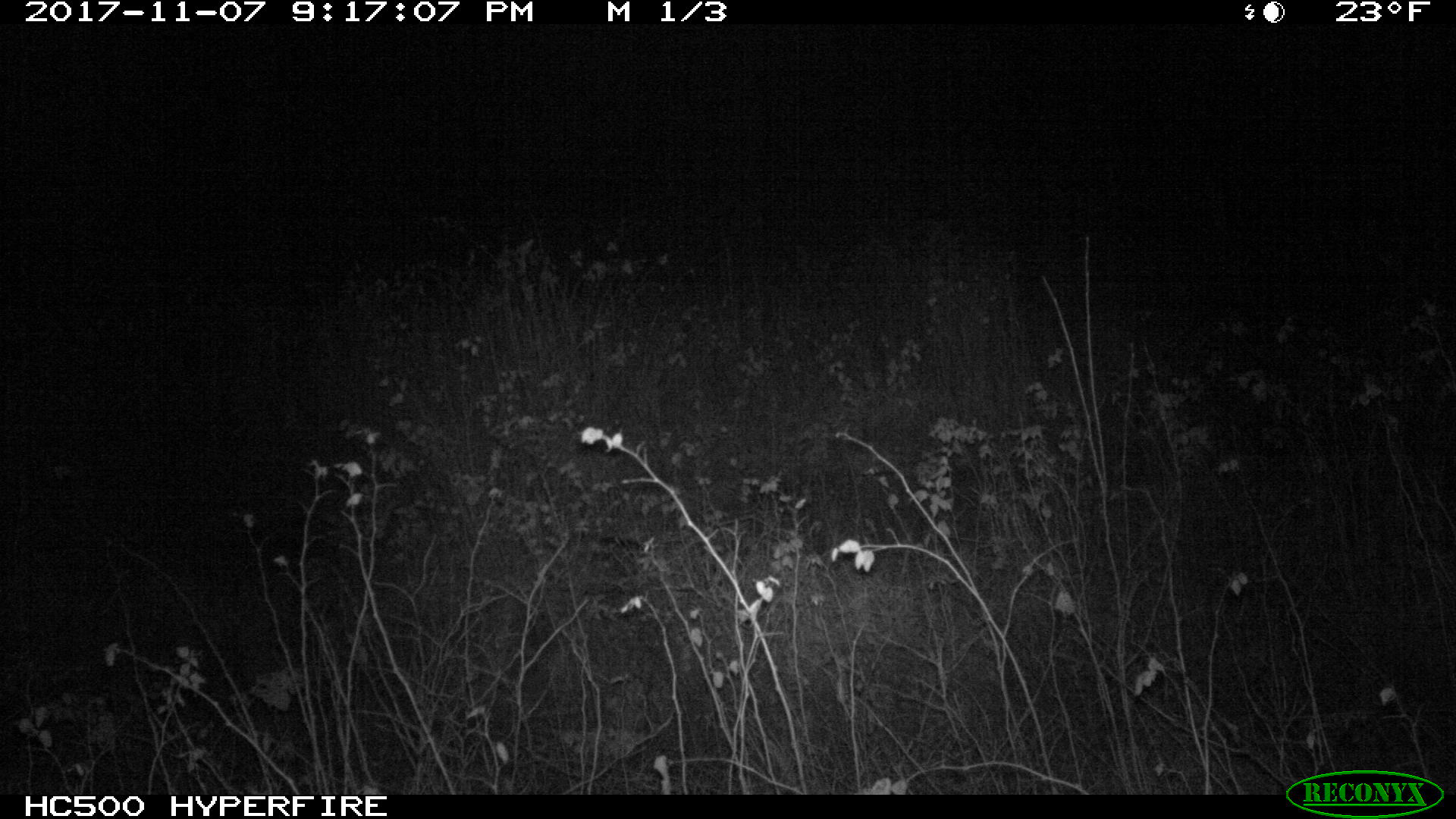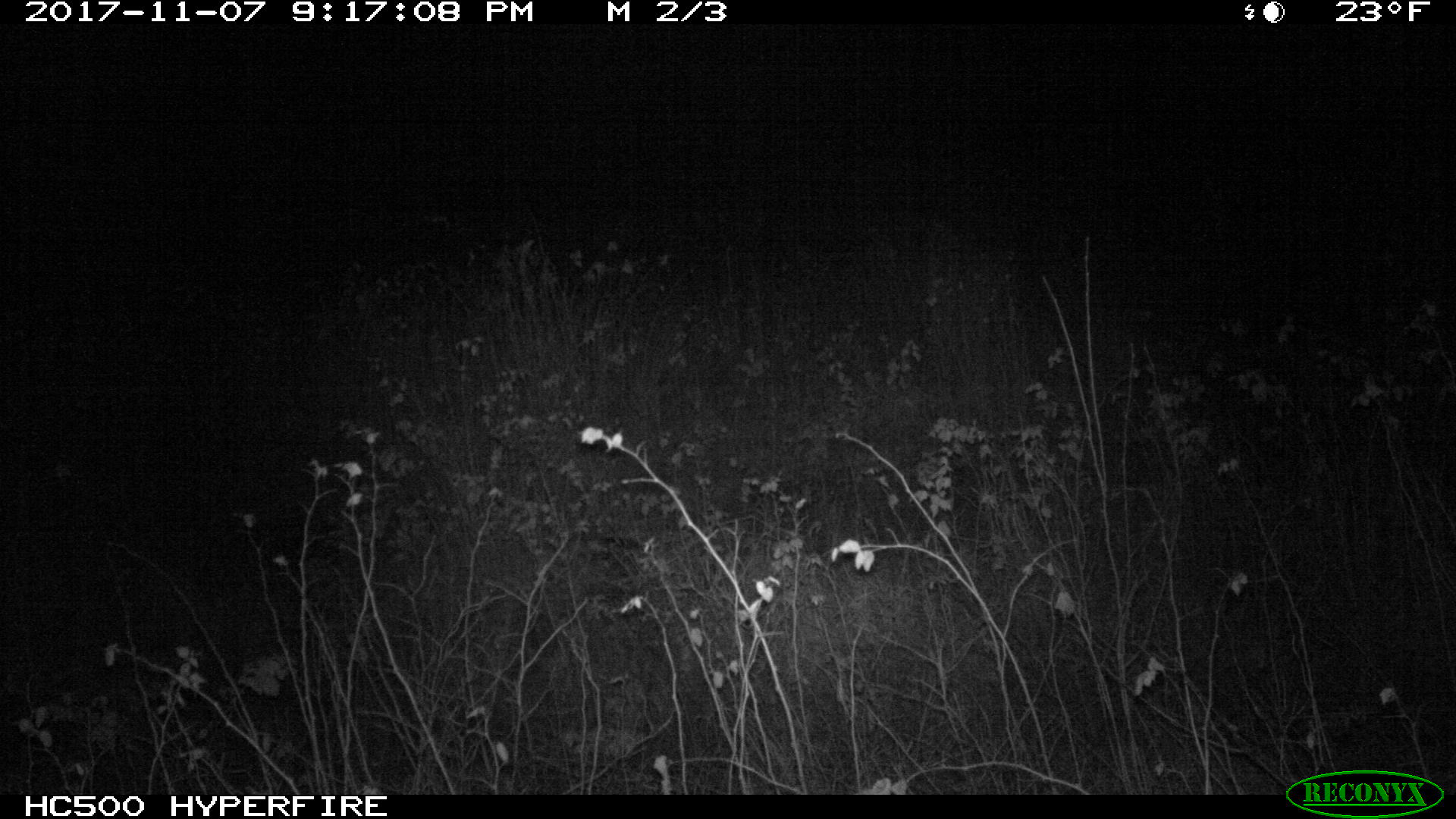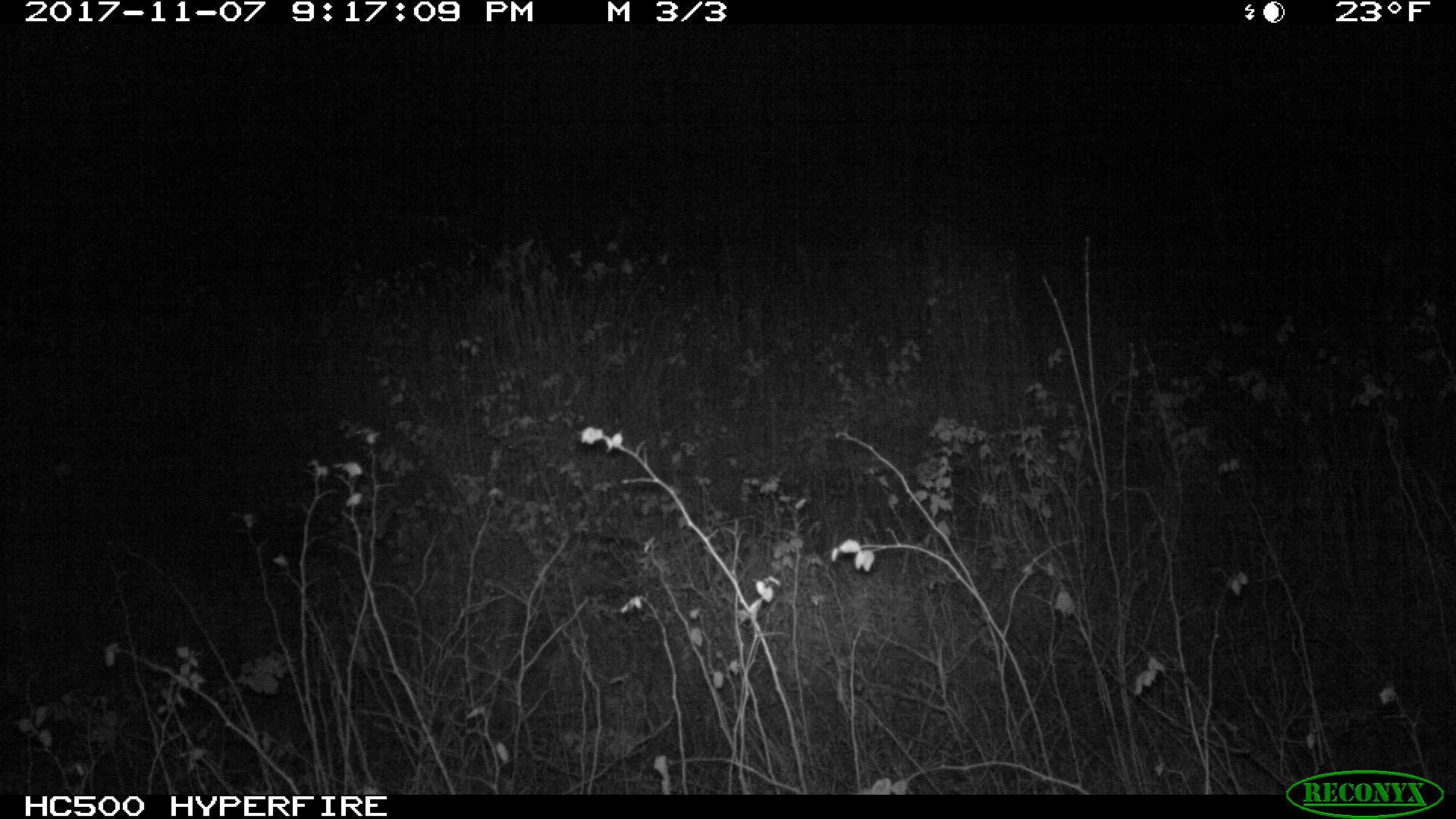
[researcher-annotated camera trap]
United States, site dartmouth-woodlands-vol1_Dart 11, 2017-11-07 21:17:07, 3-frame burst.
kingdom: Animalia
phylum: Chordata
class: Mammalia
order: Artiodactyla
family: Cervidae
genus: Alces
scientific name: Alces alces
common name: moose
Moose (Alces alces).